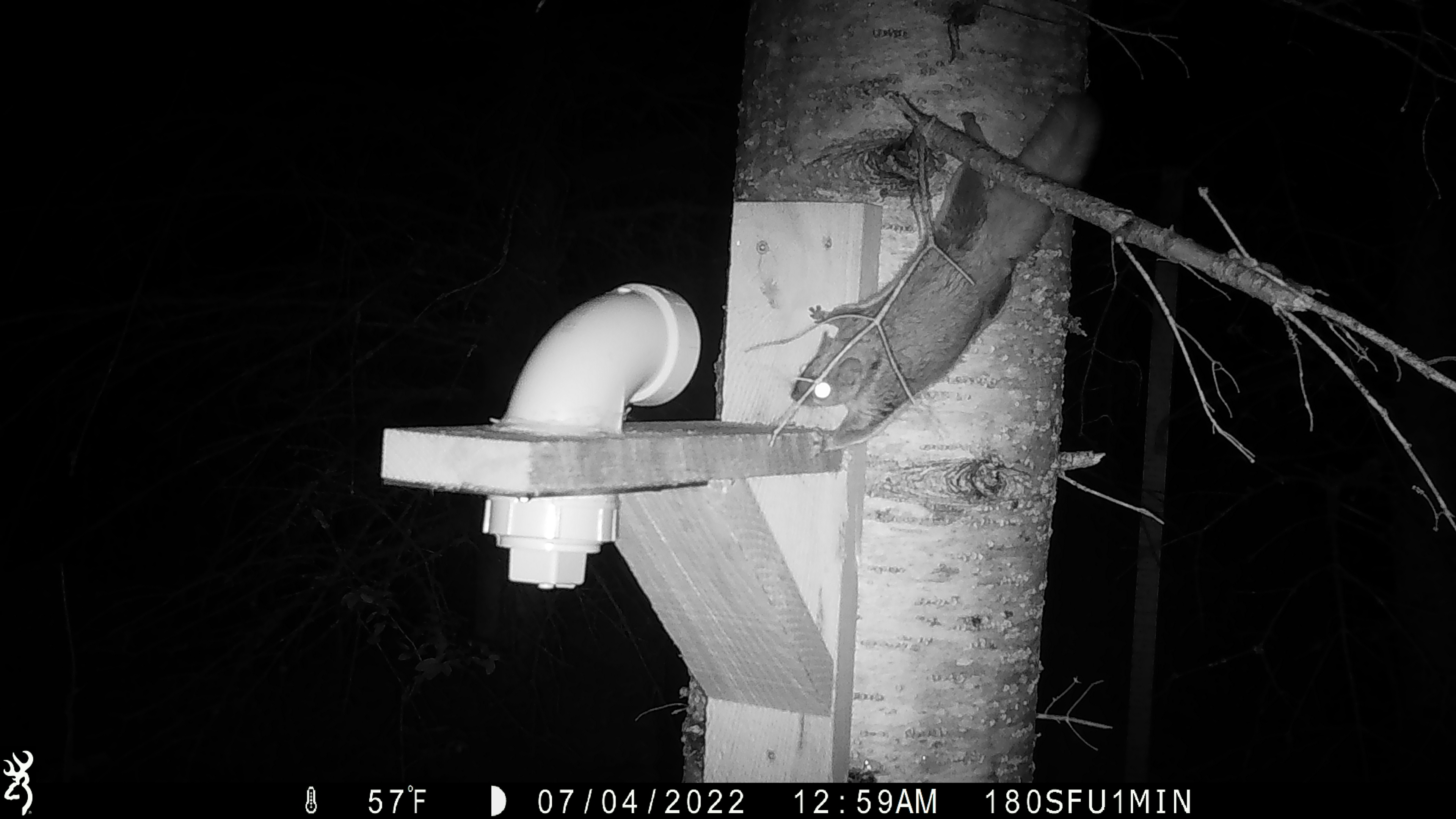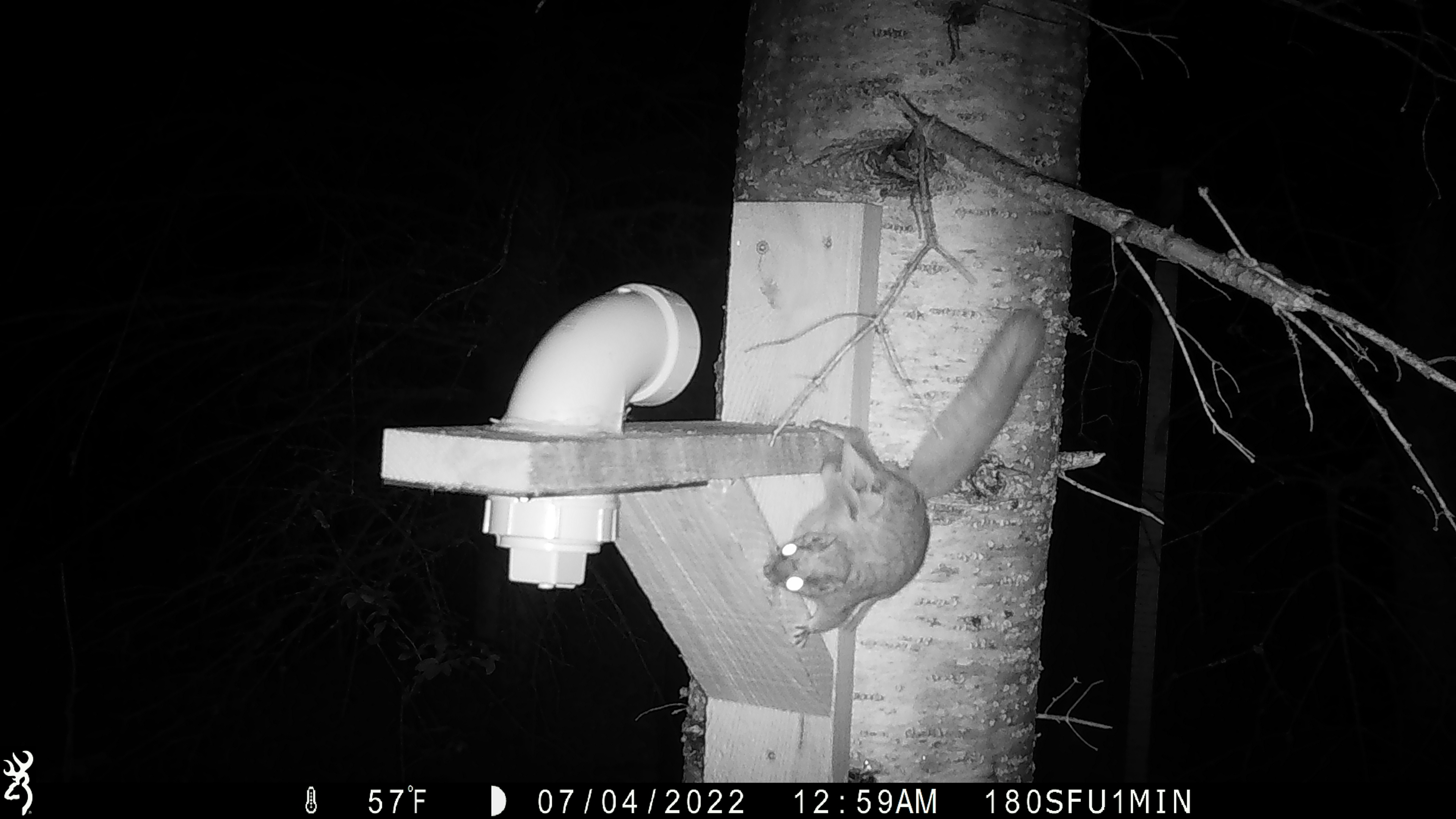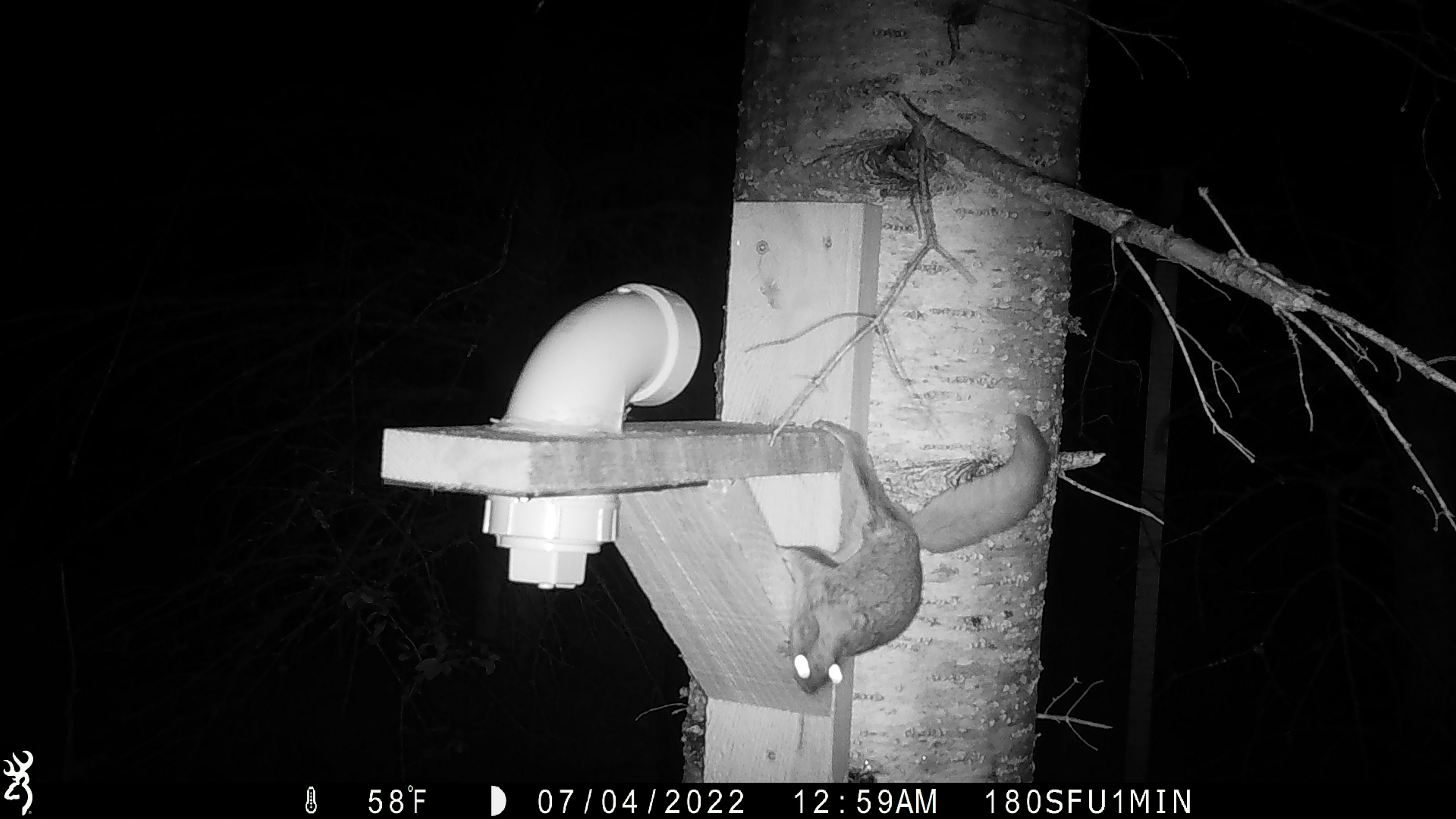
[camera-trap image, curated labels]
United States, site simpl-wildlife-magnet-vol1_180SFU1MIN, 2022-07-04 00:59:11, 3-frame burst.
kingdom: Animalia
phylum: Chordata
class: Mammalia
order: Rodentia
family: Sciuridae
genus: Glaucomys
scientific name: Glaucomys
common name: flying squirrel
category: flying squirrel sp.